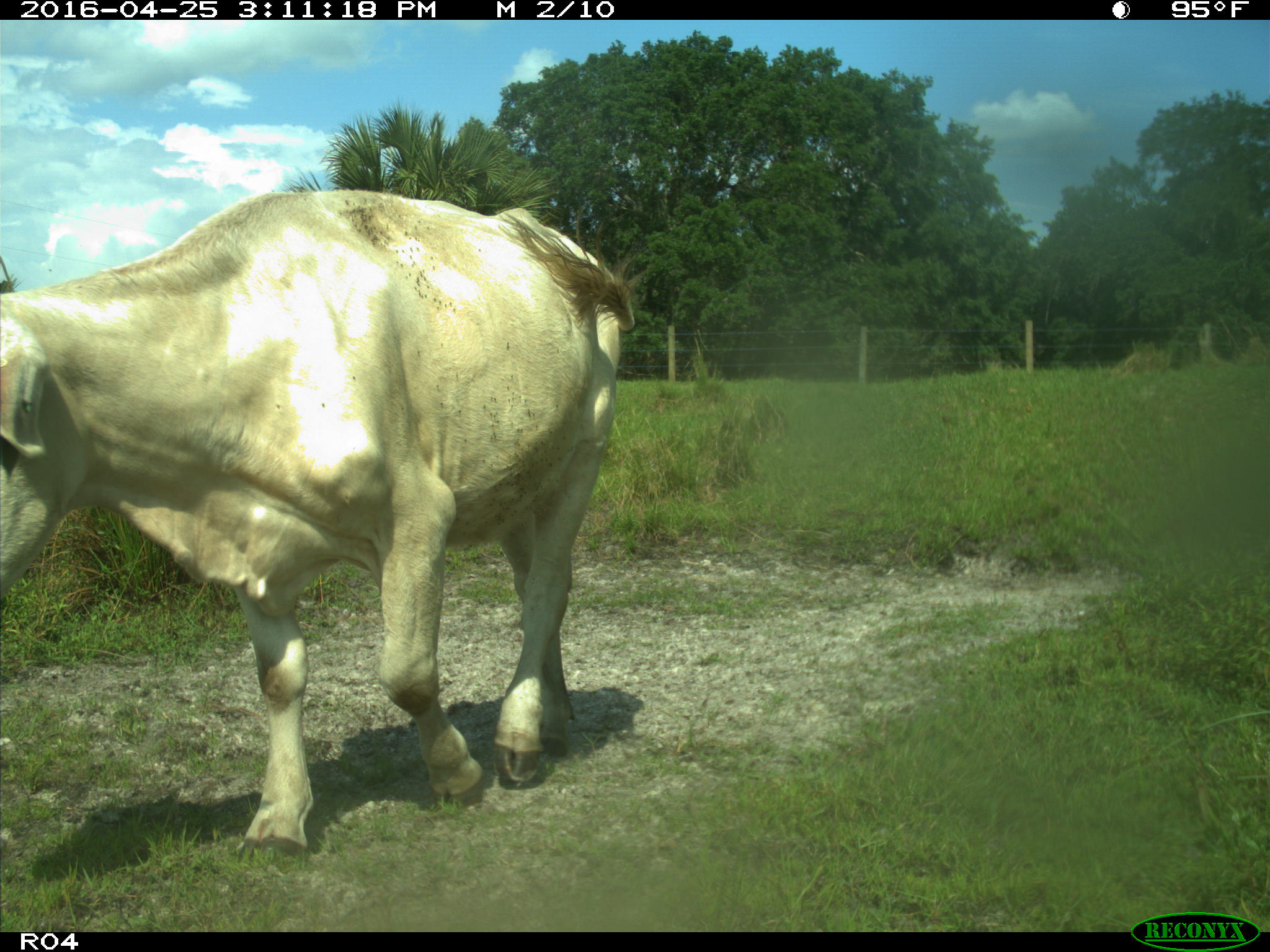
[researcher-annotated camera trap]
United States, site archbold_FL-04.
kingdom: Animalia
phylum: Chordata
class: Mammalia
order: Artiodactyla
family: Bovidae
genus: Bos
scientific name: Bos taurus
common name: domestic cow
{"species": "Bos taurus (domestic cow)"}